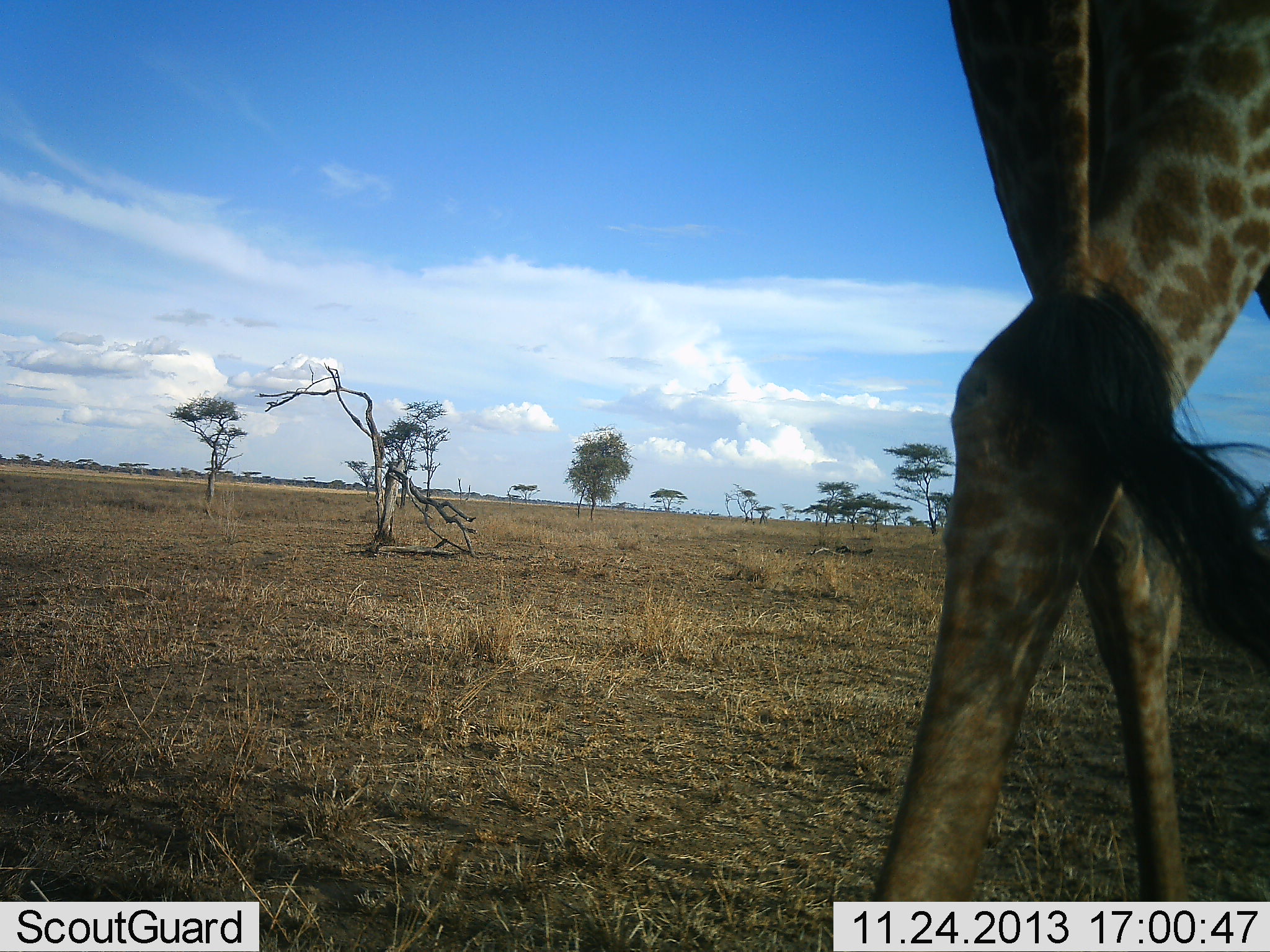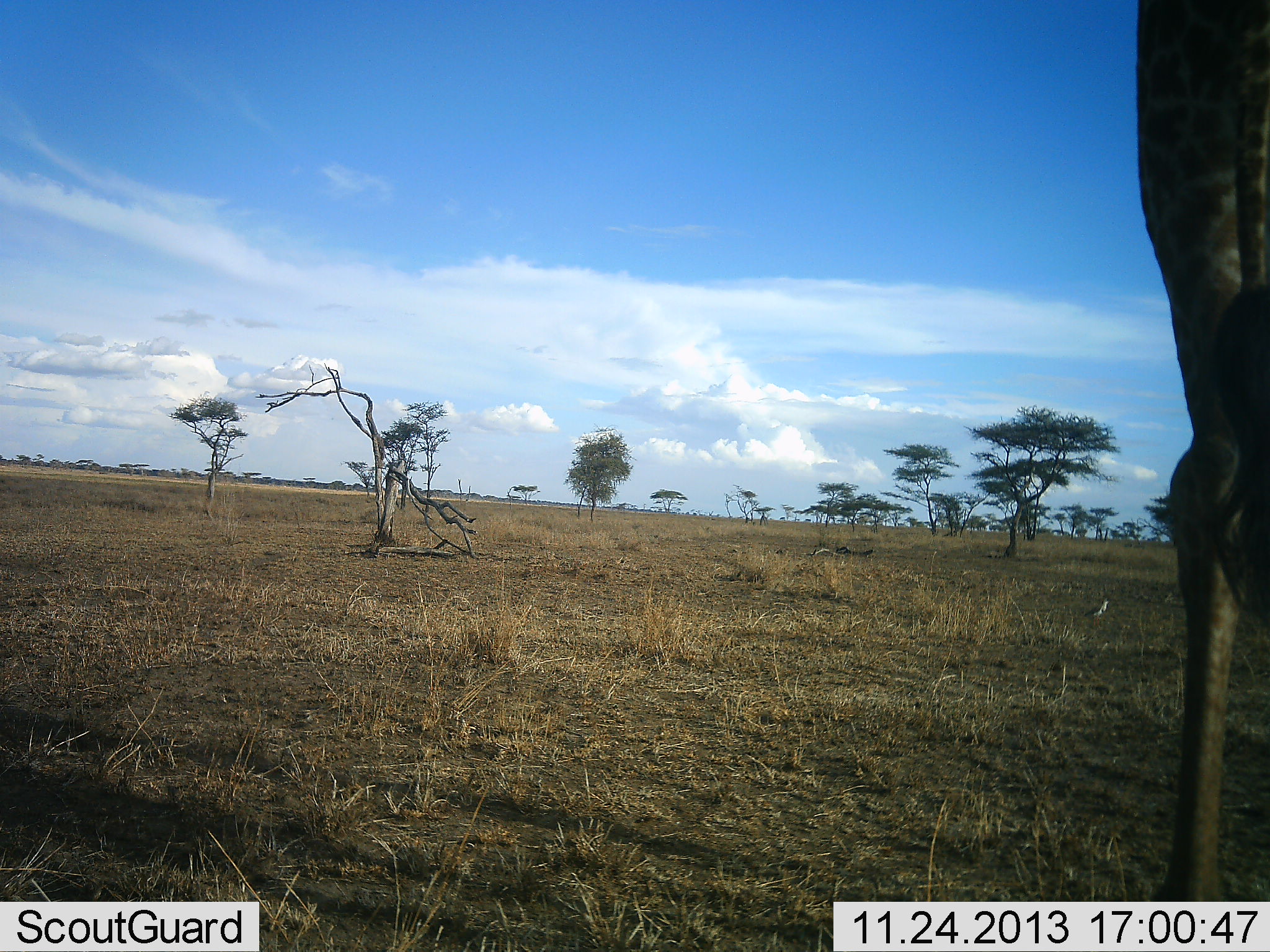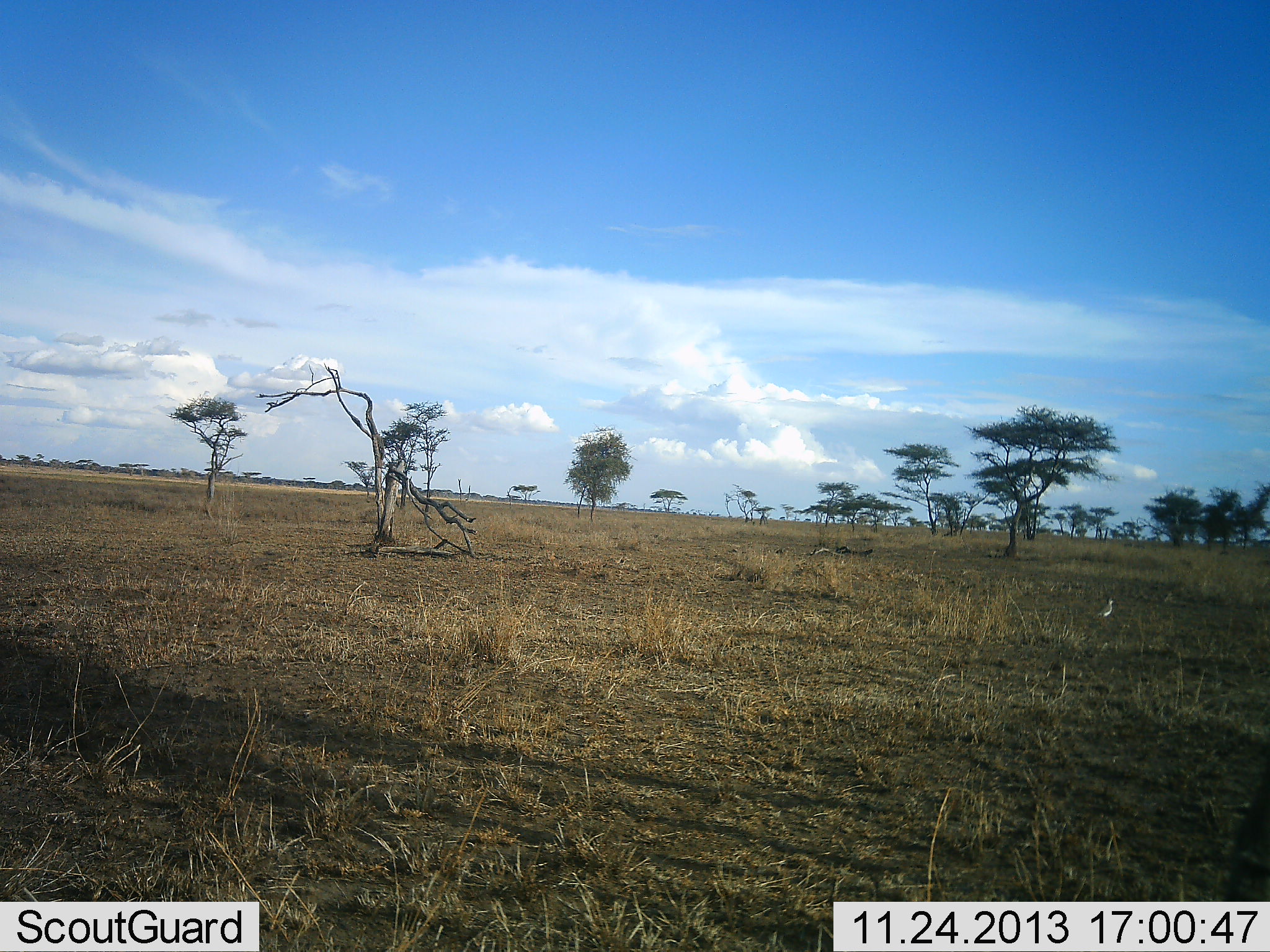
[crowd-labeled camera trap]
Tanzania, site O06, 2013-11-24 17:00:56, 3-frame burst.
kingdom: Animalia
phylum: Chordata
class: Mammalia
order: Artiodactyla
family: Giraffidae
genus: Giraffa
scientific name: Giraffa camelopardalis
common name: giraffe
Giraffe (Giraffa camelopardalis), count 1. Behavior (volunteer vote fractions): standing 30%, resting 0%, moving 70%, interacting 0%. Young present (vote fraction): 0%. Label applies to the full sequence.